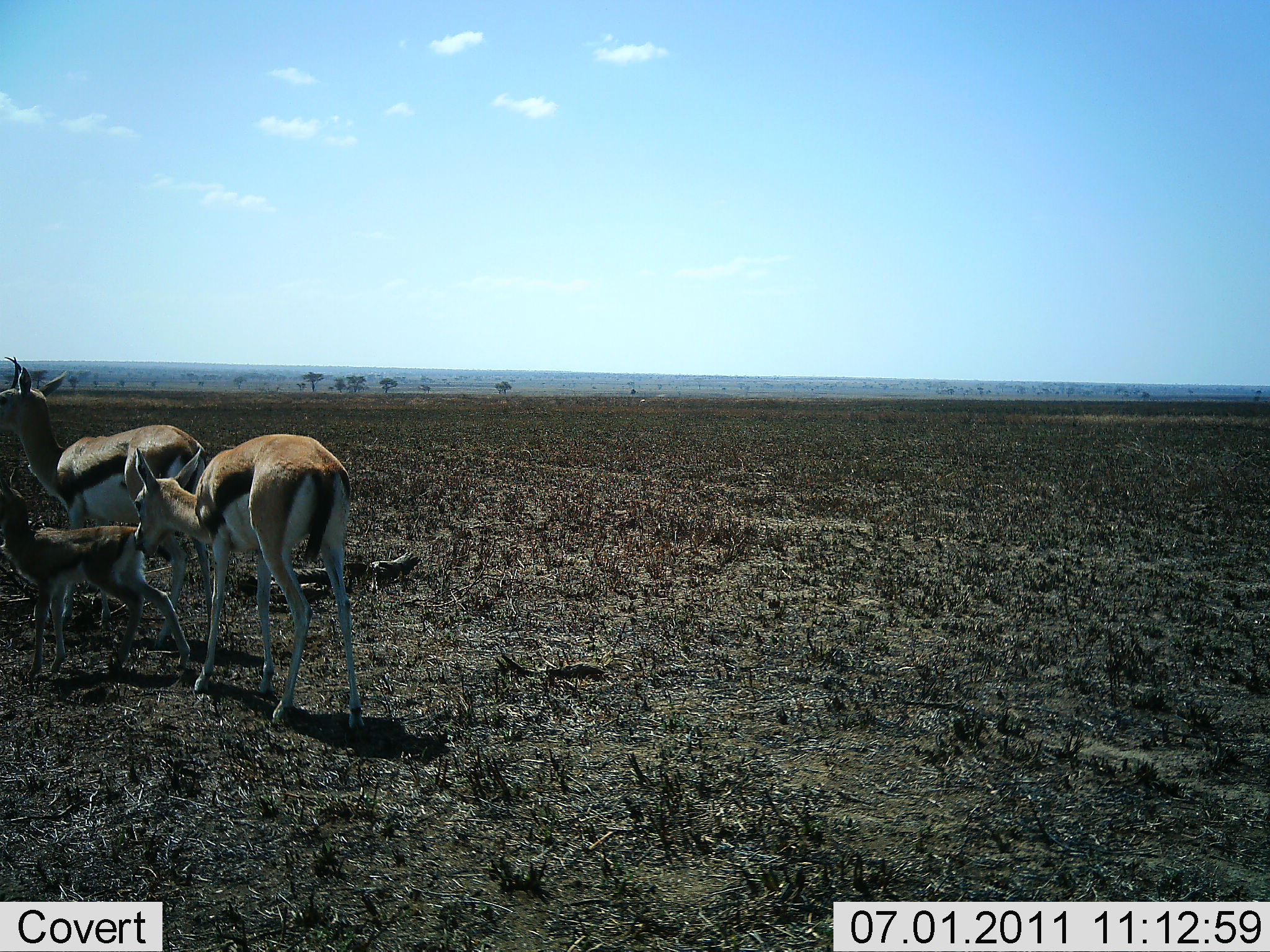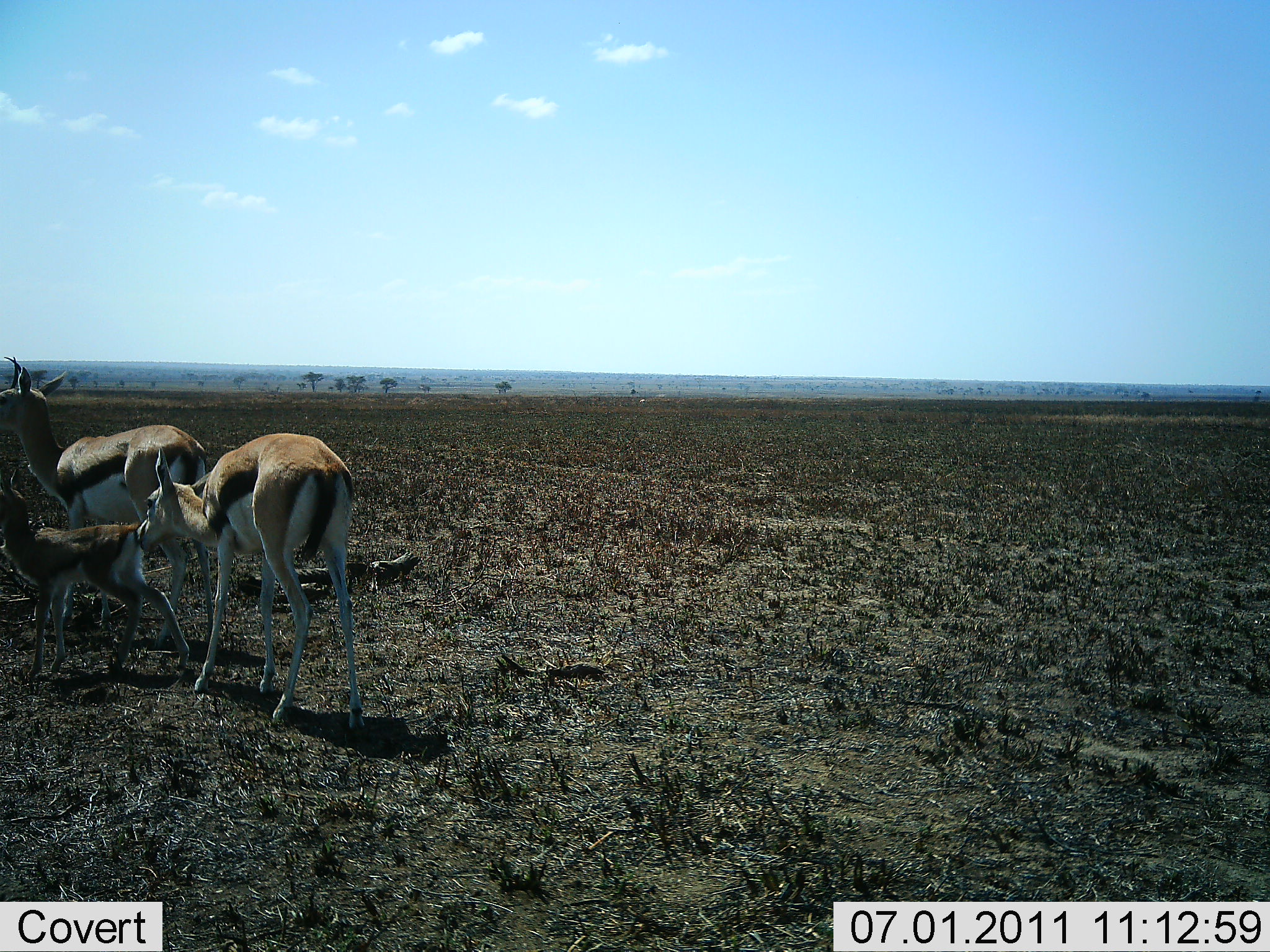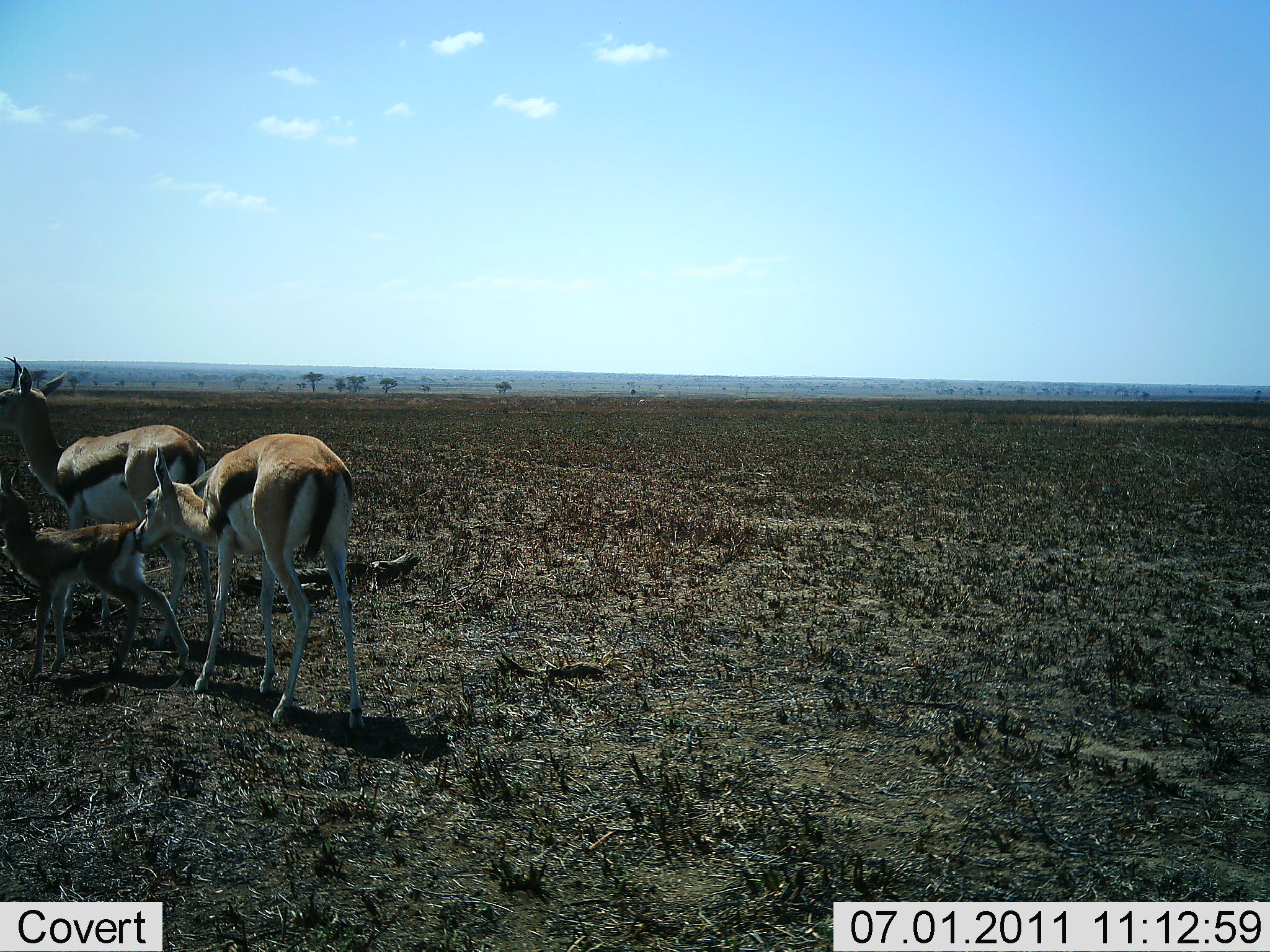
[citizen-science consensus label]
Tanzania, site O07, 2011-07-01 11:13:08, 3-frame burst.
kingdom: Animalia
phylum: Chordata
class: Mammalia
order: Artiodactyla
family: Bovidae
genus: Eudorcas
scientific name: Eudorcas thomsonii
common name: thomson's gazelle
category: gazellethomsons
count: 3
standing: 93%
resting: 0%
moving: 7%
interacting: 64%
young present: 100%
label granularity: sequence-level